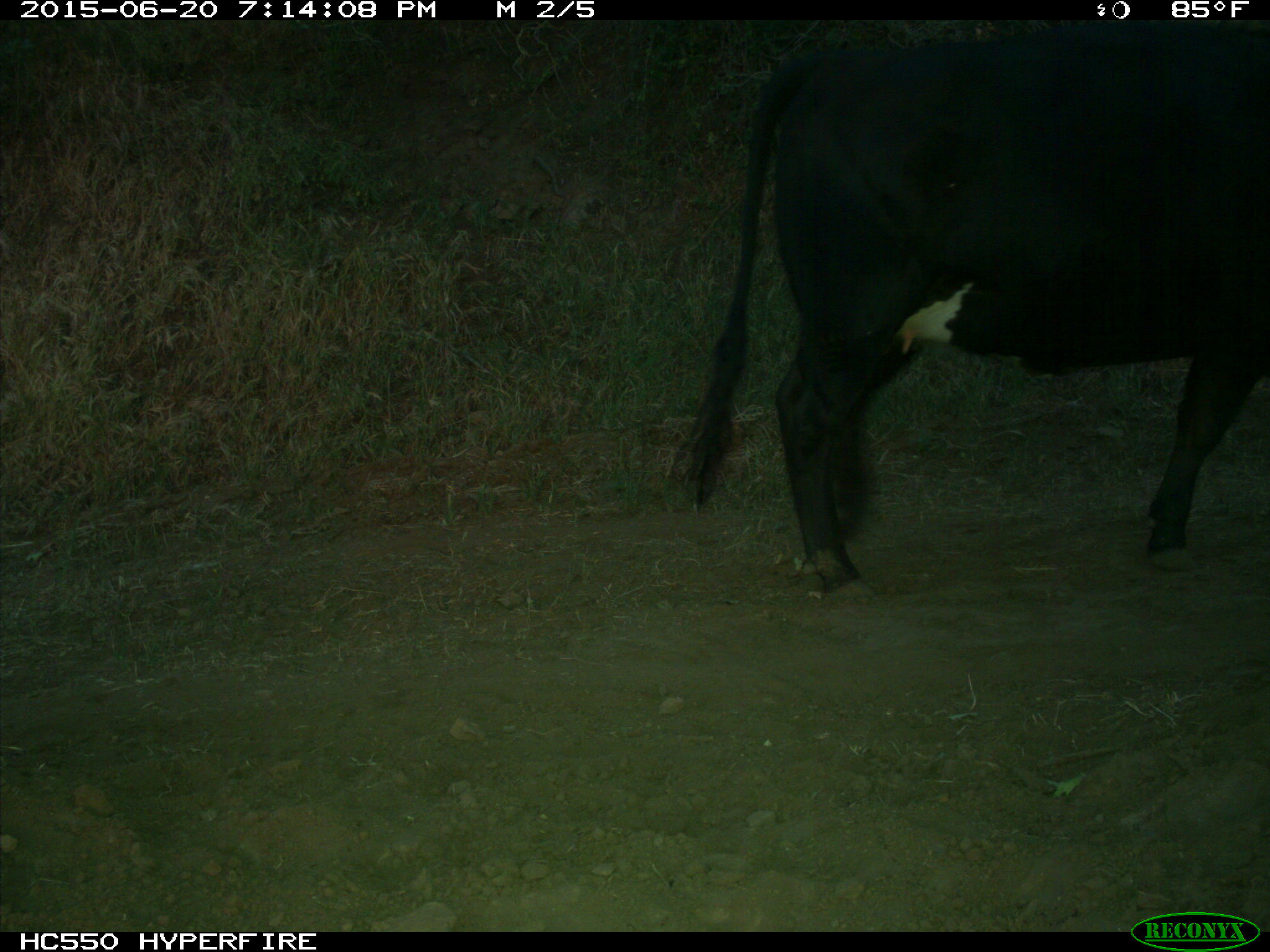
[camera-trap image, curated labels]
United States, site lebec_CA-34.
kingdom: Animalia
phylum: Chordata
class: Mammalia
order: Artiodactyla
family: Bovidae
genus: Bos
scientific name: Bos taurus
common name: domestic cow